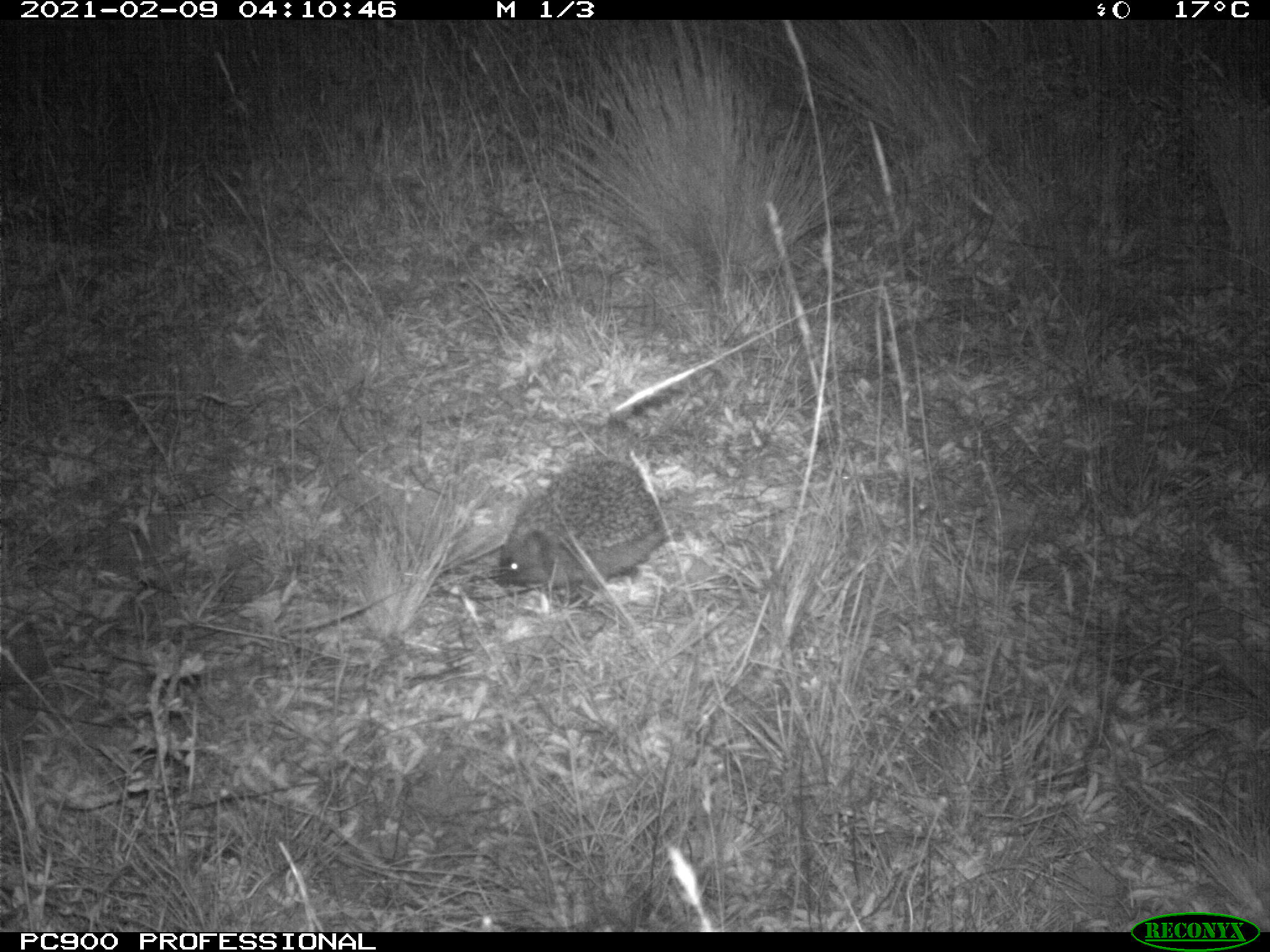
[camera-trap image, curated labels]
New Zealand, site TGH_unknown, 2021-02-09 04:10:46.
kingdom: Animalia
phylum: Chordata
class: Mammalia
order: Eulipotyphla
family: Erinaceidae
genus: Erinaceus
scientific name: Erinaceus europaeus europaeus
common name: european hedgehog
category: hedgehog